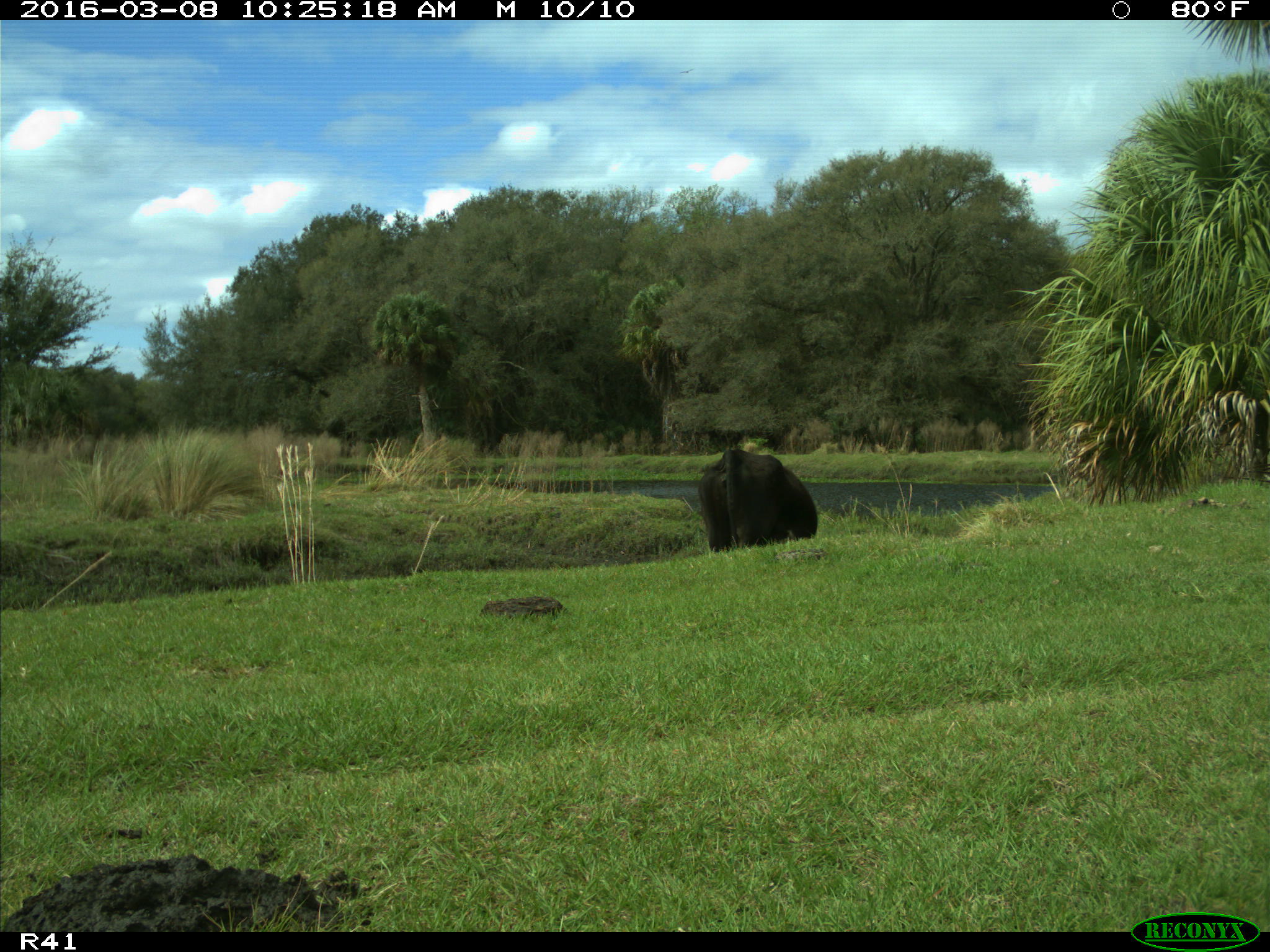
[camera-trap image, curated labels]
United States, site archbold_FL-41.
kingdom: Animalia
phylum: Chordata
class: Mammalia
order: Artiodactyla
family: Bovidae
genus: Bos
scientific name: Bos taurus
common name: domestic cow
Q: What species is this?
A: Bos taurus (domestic cow).